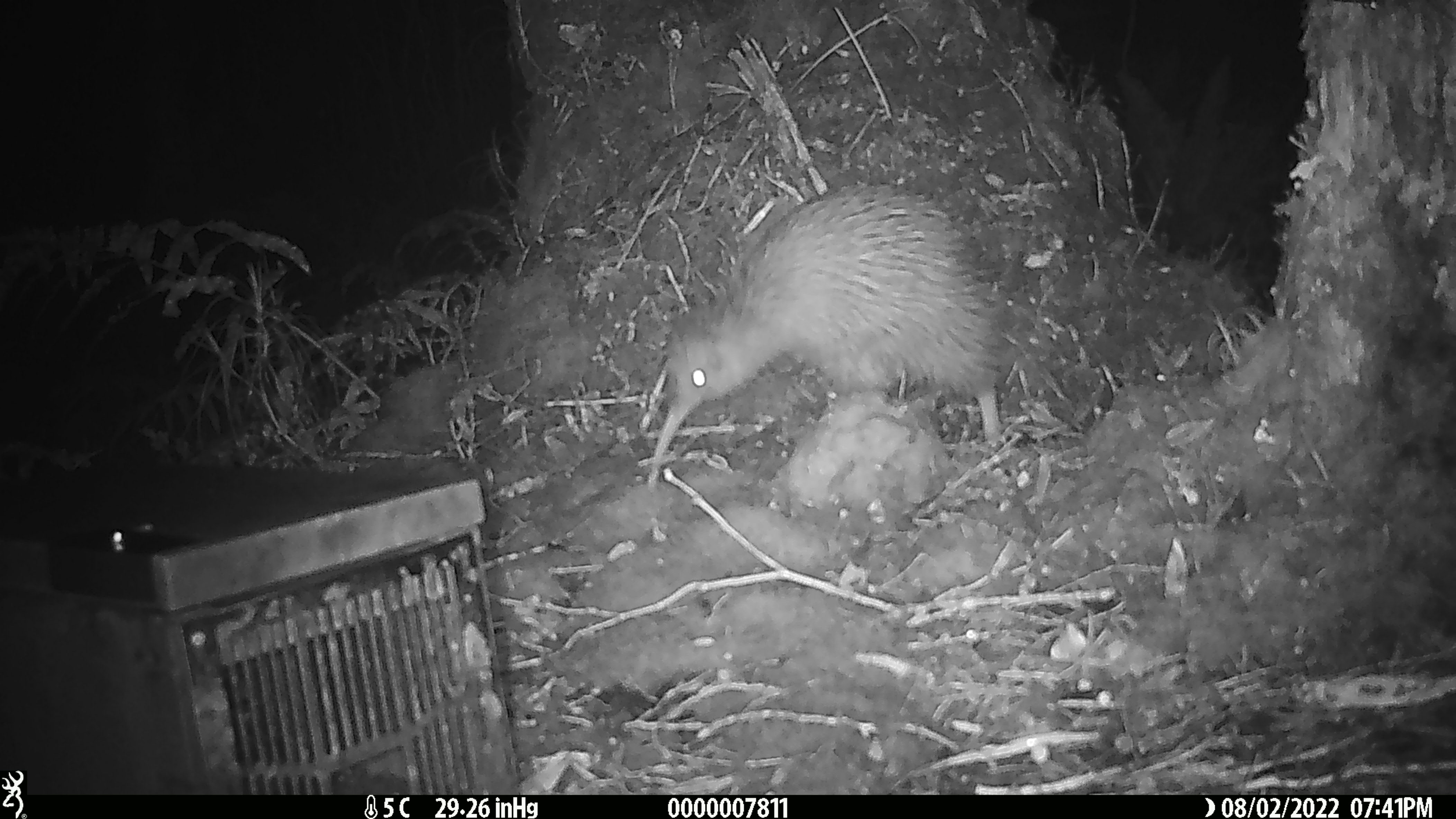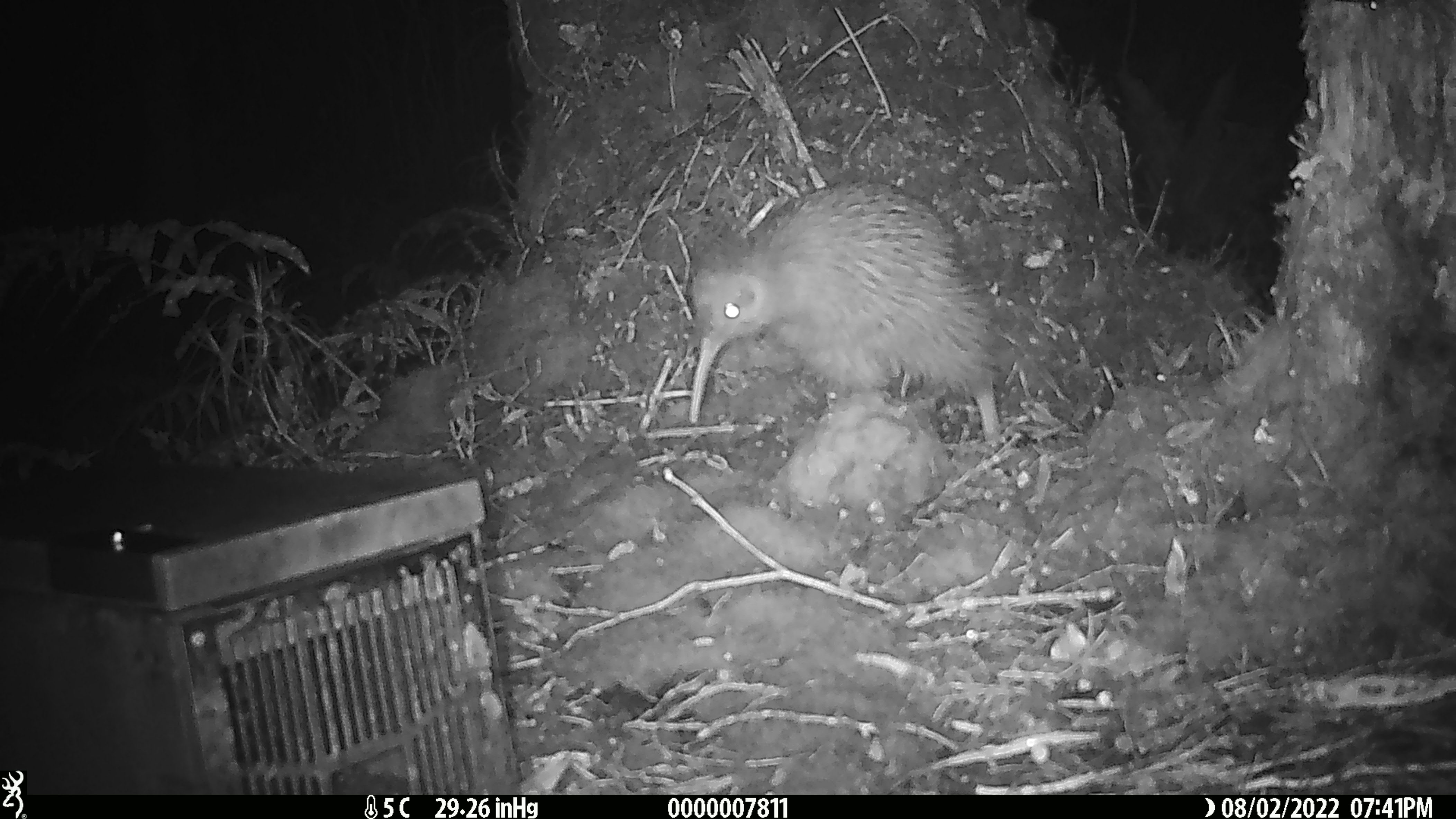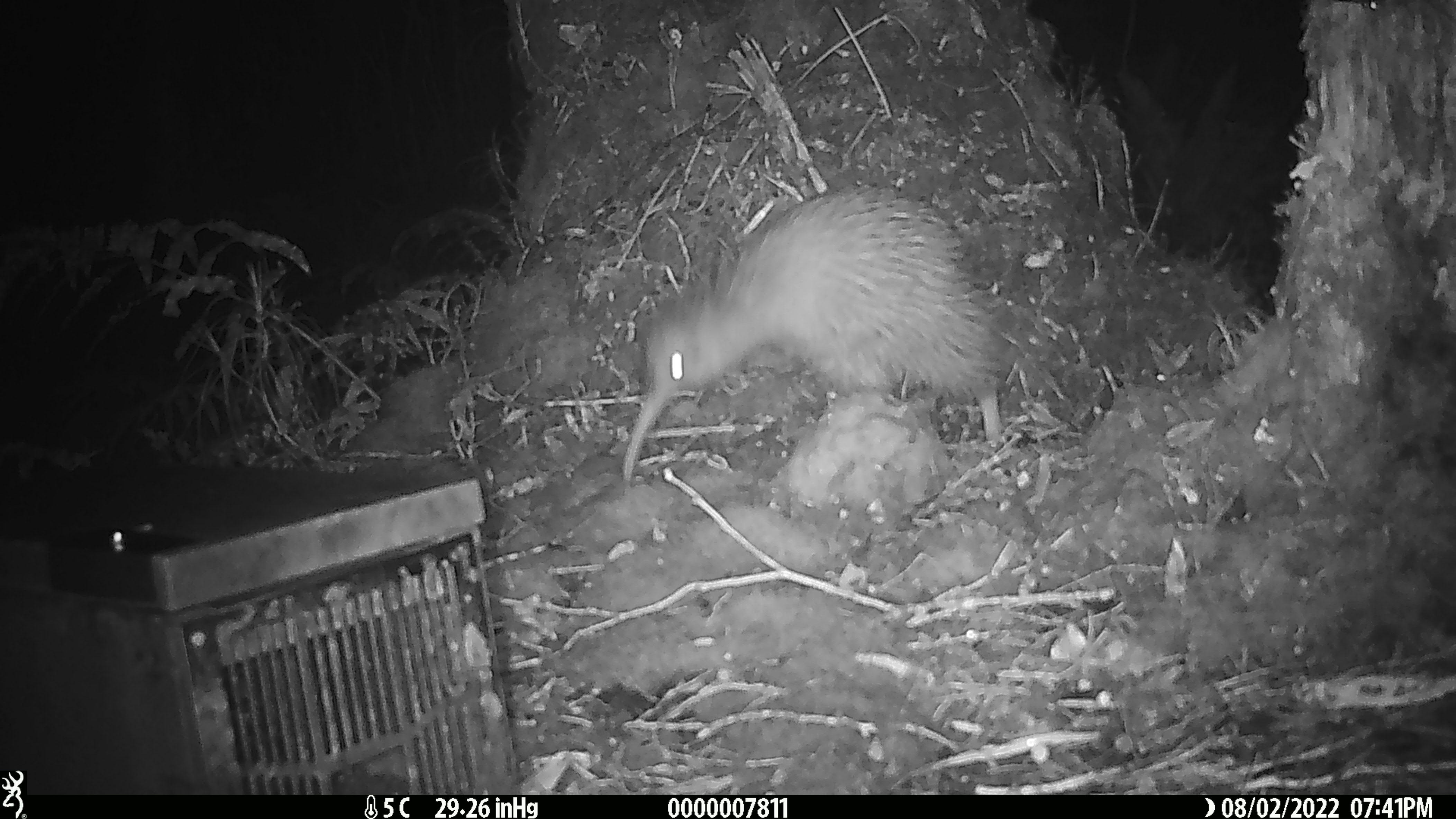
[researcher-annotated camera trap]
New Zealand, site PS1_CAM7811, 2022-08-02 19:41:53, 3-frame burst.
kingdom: Animalia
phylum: Chordata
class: Aves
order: Apterygiformes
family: Apterygidae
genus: Apteryx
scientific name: Apteryx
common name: kiwi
Kiwi (Apteryx).